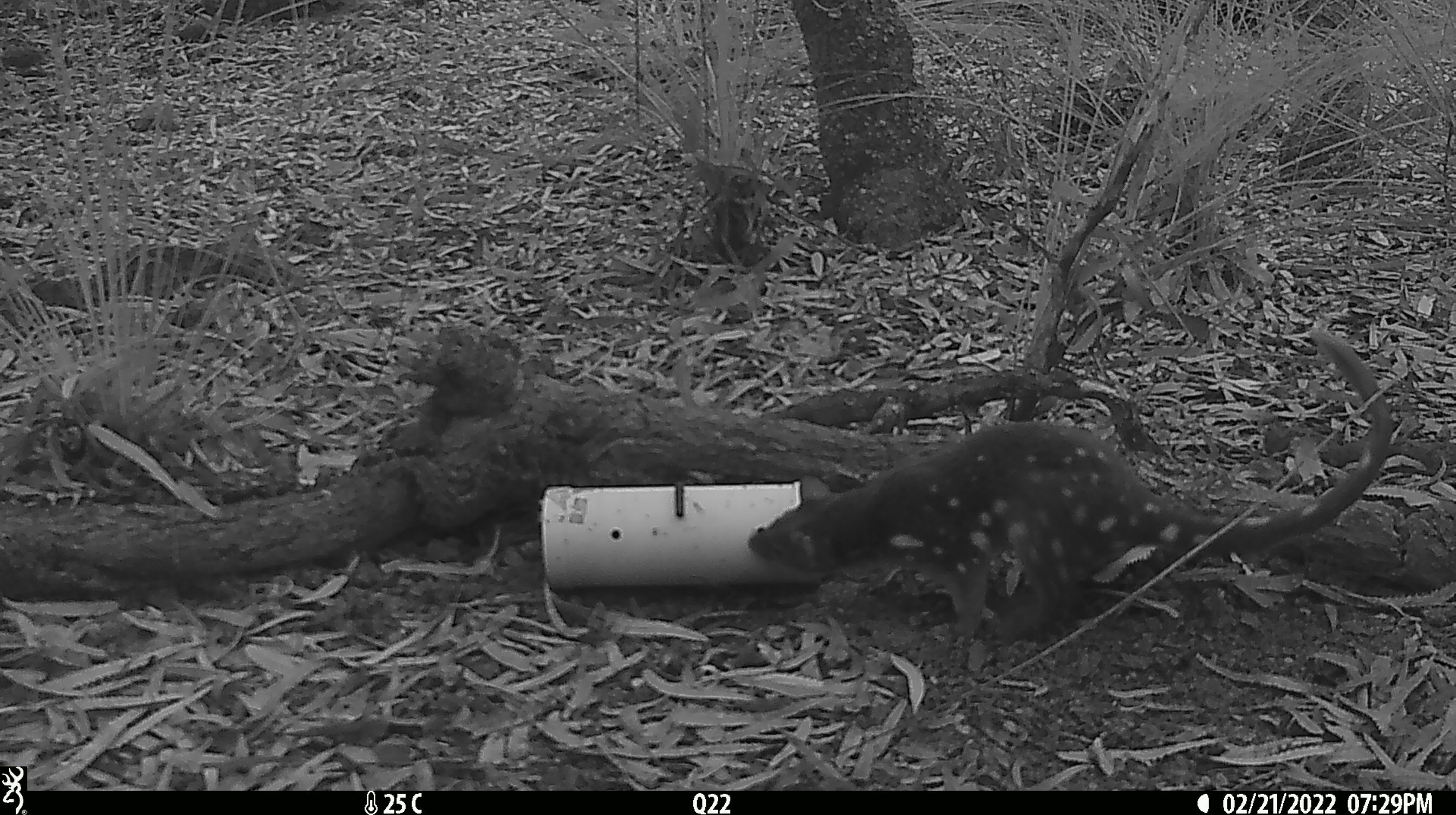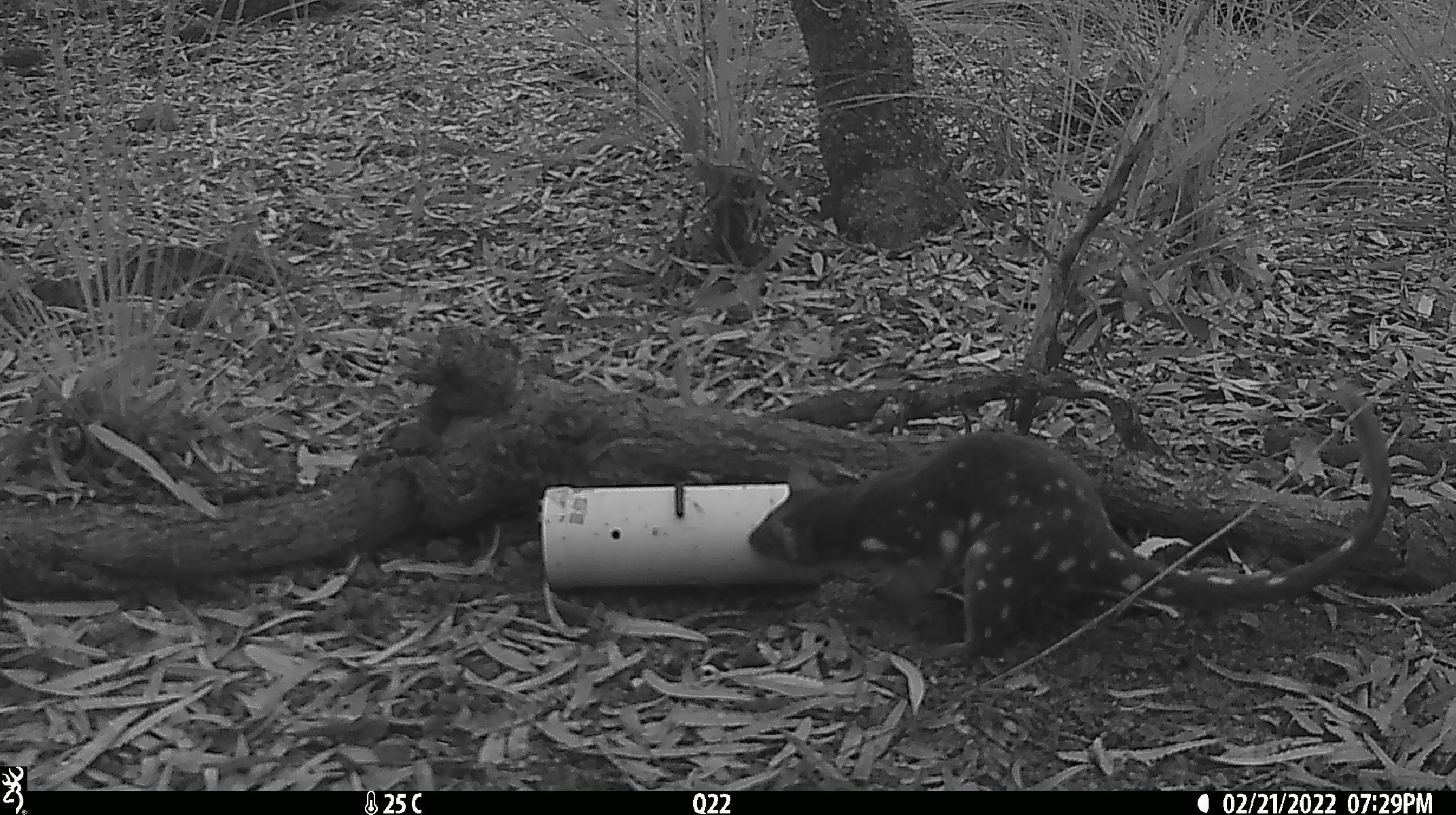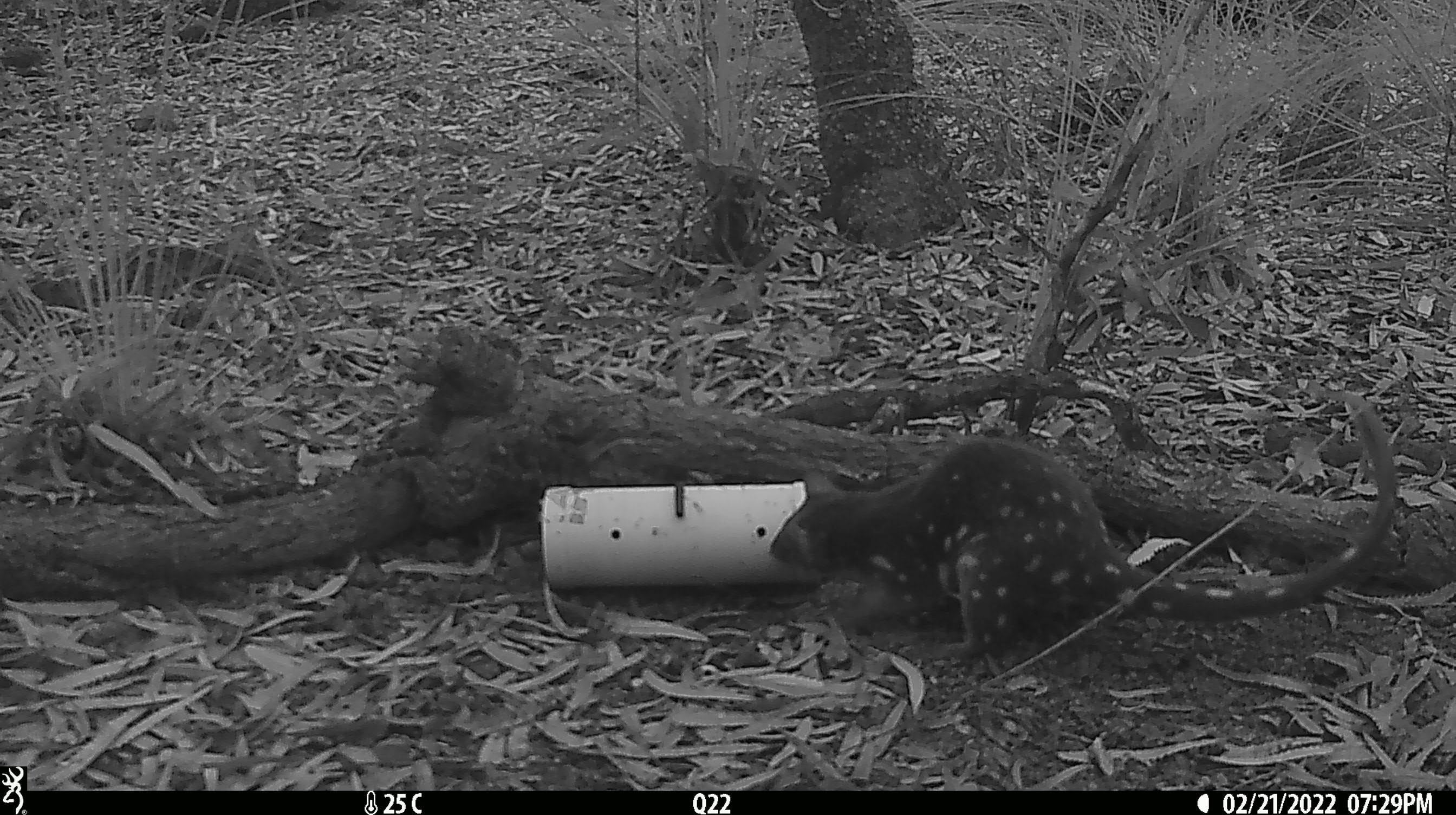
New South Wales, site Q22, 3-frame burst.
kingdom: Animalia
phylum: Chordata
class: Mammalia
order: Dasyuromorphia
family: Dasyuridae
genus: Dasyurus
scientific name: Dasyurus maculatus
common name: spotted-tailed quoll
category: quoll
Quoll (spotted-tailed quoll) (Dasyurus maculatus).